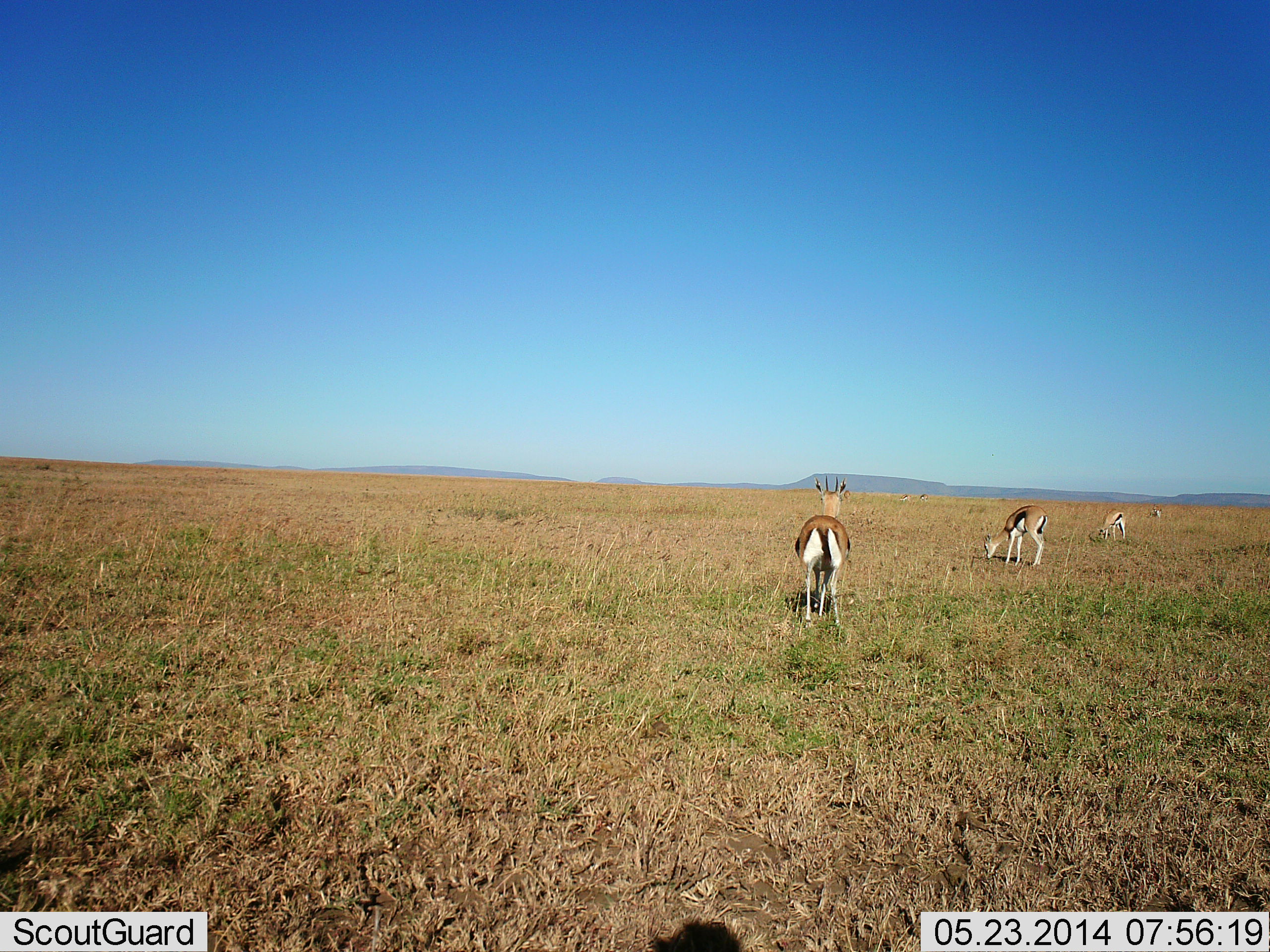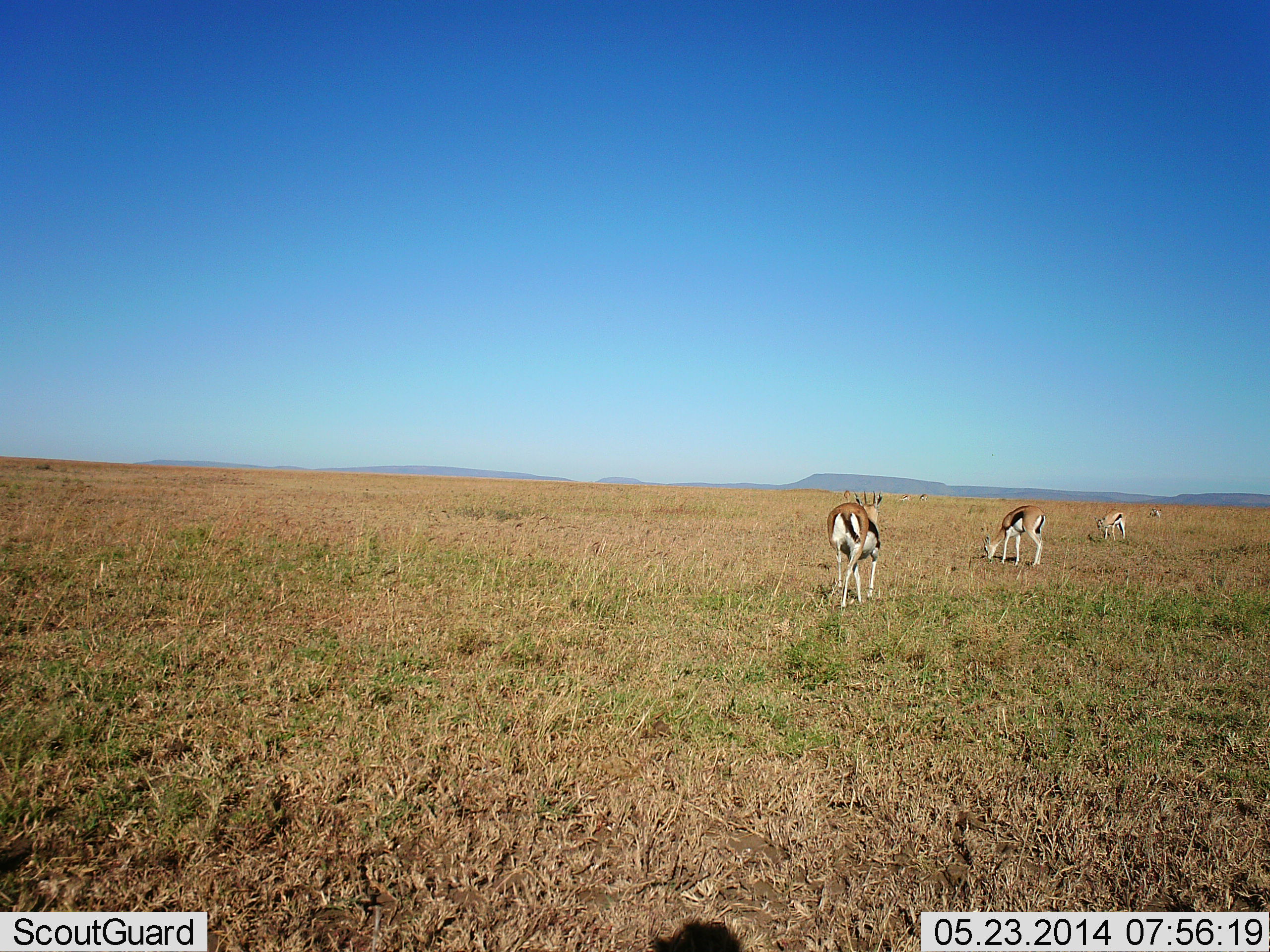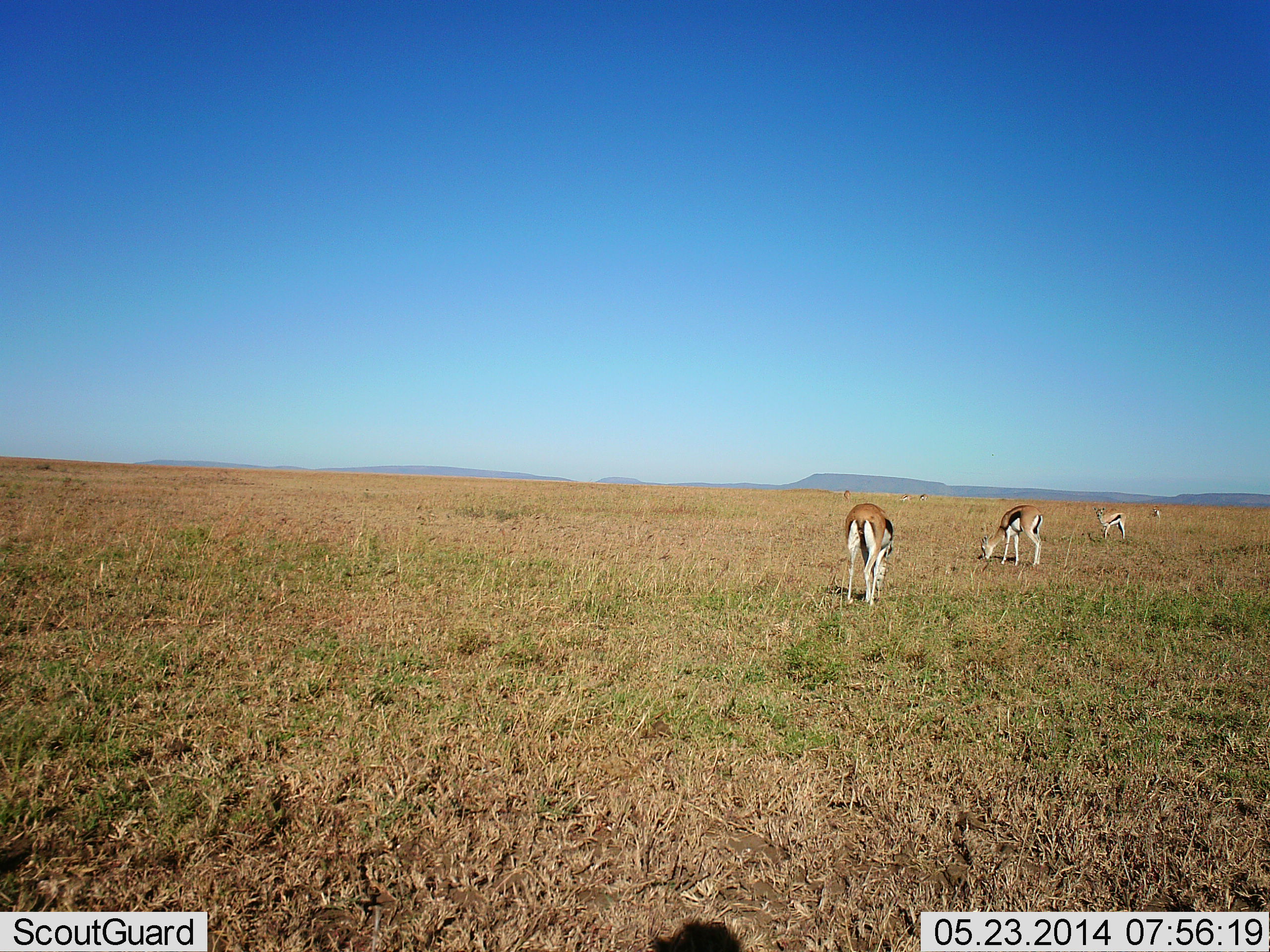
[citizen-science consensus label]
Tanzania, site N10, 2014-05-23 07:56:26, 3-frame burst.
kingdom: Animalia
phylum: Chordata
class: Mammalia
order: Artiodactyla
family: Bovidae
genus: Eudorcas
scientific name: Eudorcas thomsonii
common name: thomson's gazelle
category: gazellethomsons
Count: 4.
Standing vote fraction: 30%.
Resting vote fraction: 0%.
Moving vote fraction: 60%.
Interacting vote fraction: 0%.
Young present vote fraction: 0%.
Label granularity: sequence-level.